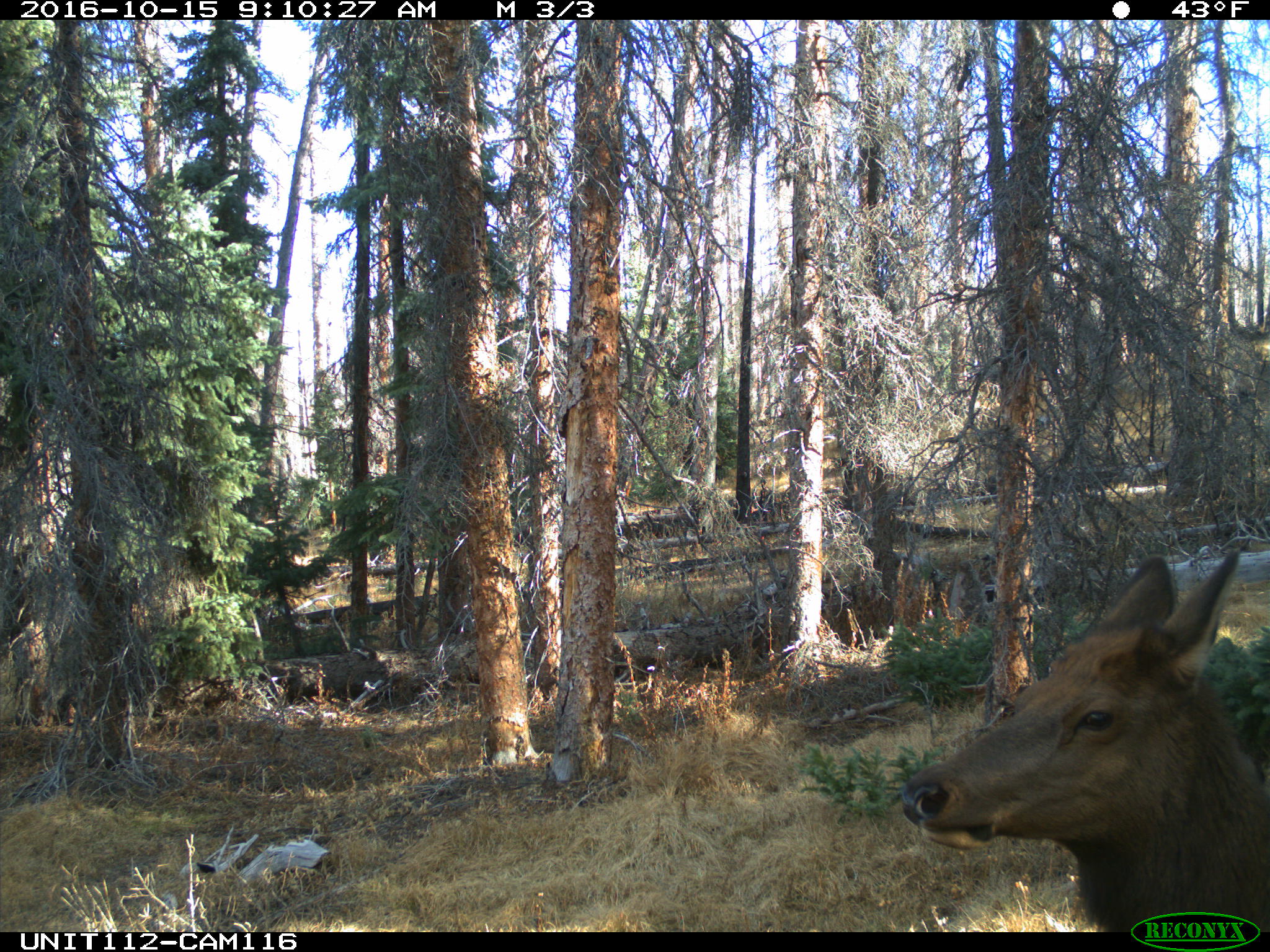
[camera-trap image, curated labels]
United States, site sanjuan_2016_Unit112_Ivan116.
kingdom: Animalia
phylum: Chordata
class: Mammalia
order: Artiodactyla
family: Cervidae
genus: Cervus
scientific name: Cervus elaphus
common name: red deer